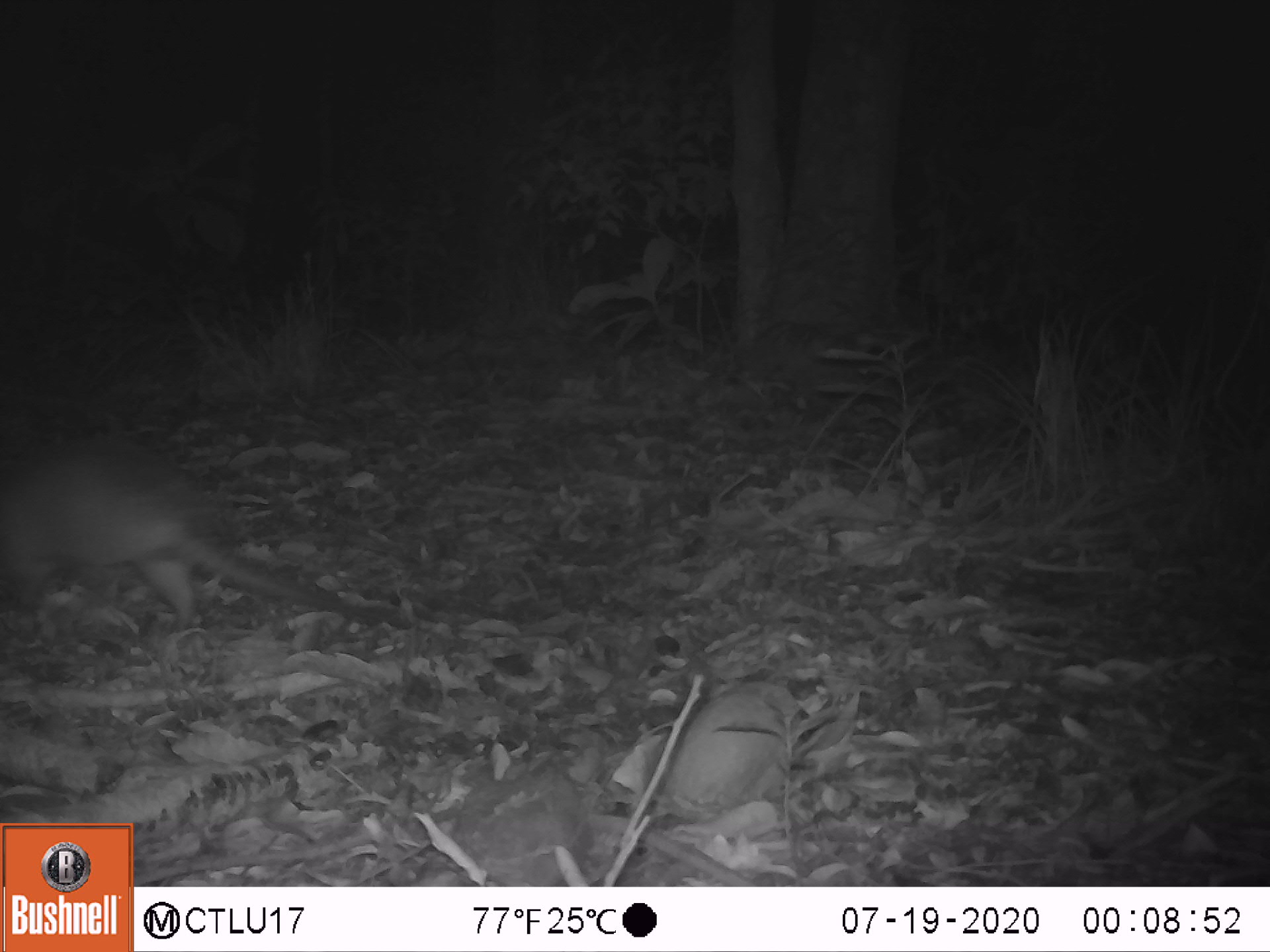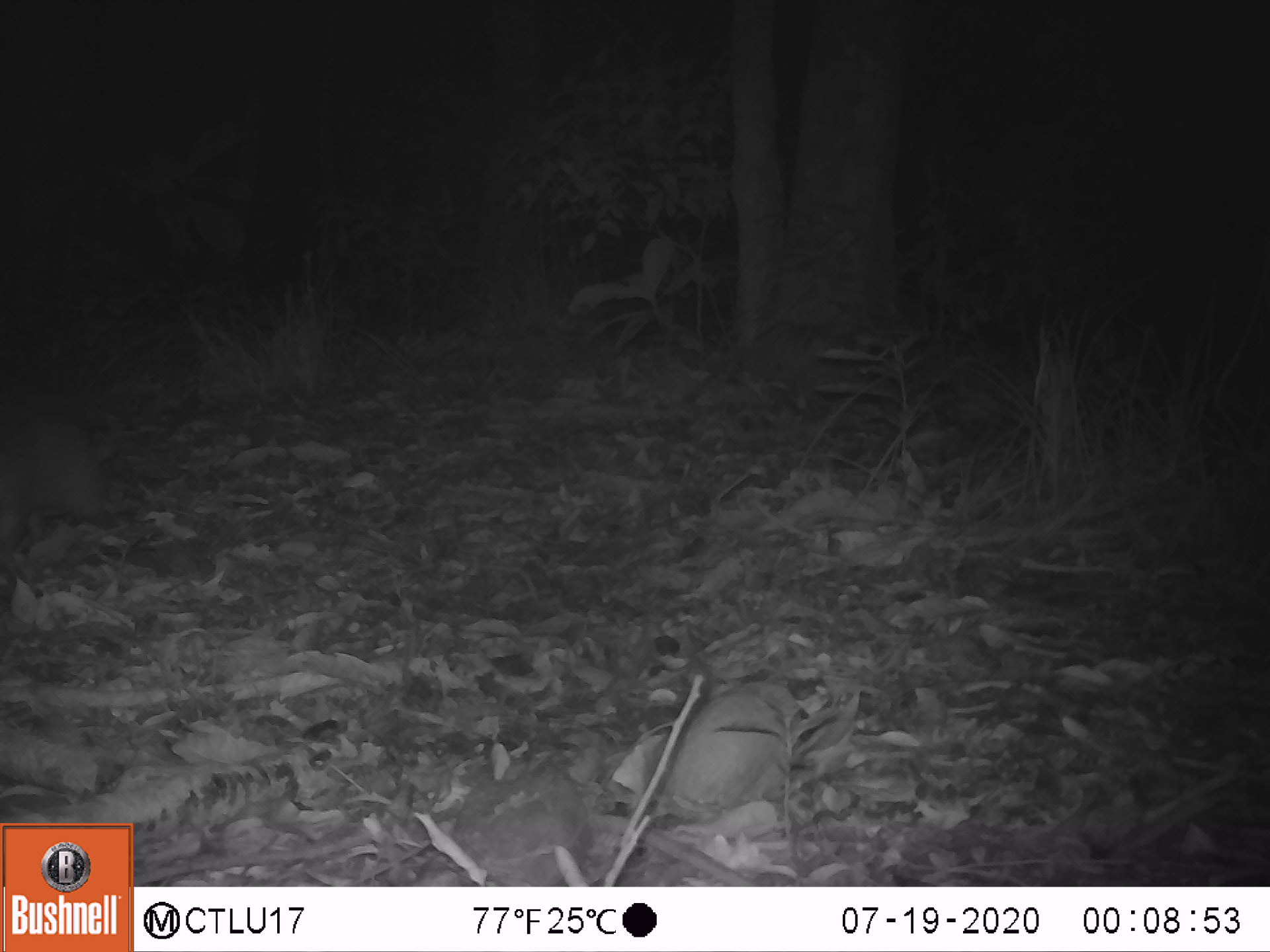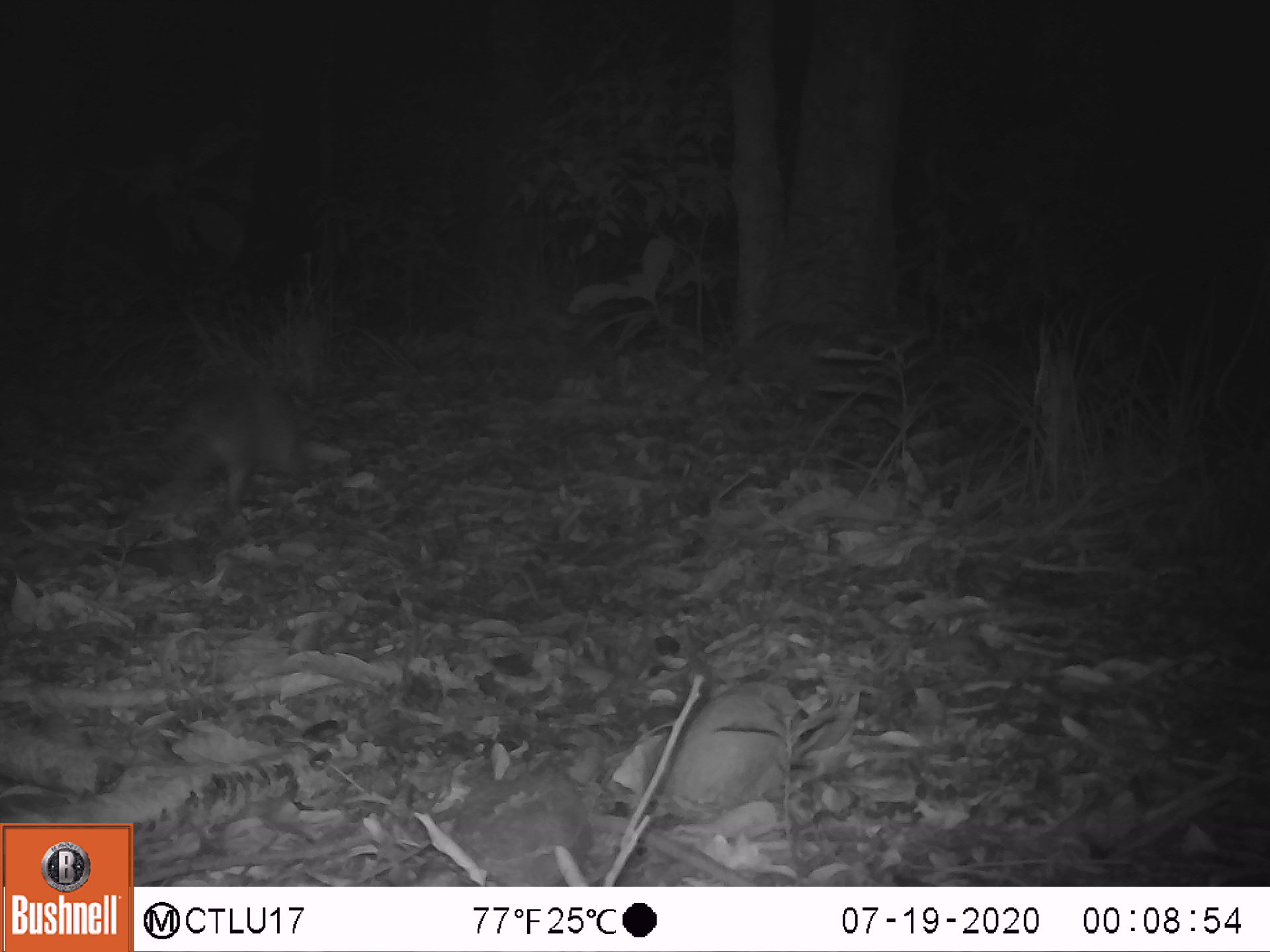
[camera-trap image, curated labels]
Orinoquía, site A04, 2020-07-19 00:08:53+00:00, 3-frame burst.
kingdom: Animalia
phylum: Chordata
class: Mammalia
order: Cingulata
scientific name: Cingulata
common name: armadillo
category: unknown armadillo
Unknown armadillo (armadillo) (Cingulata).